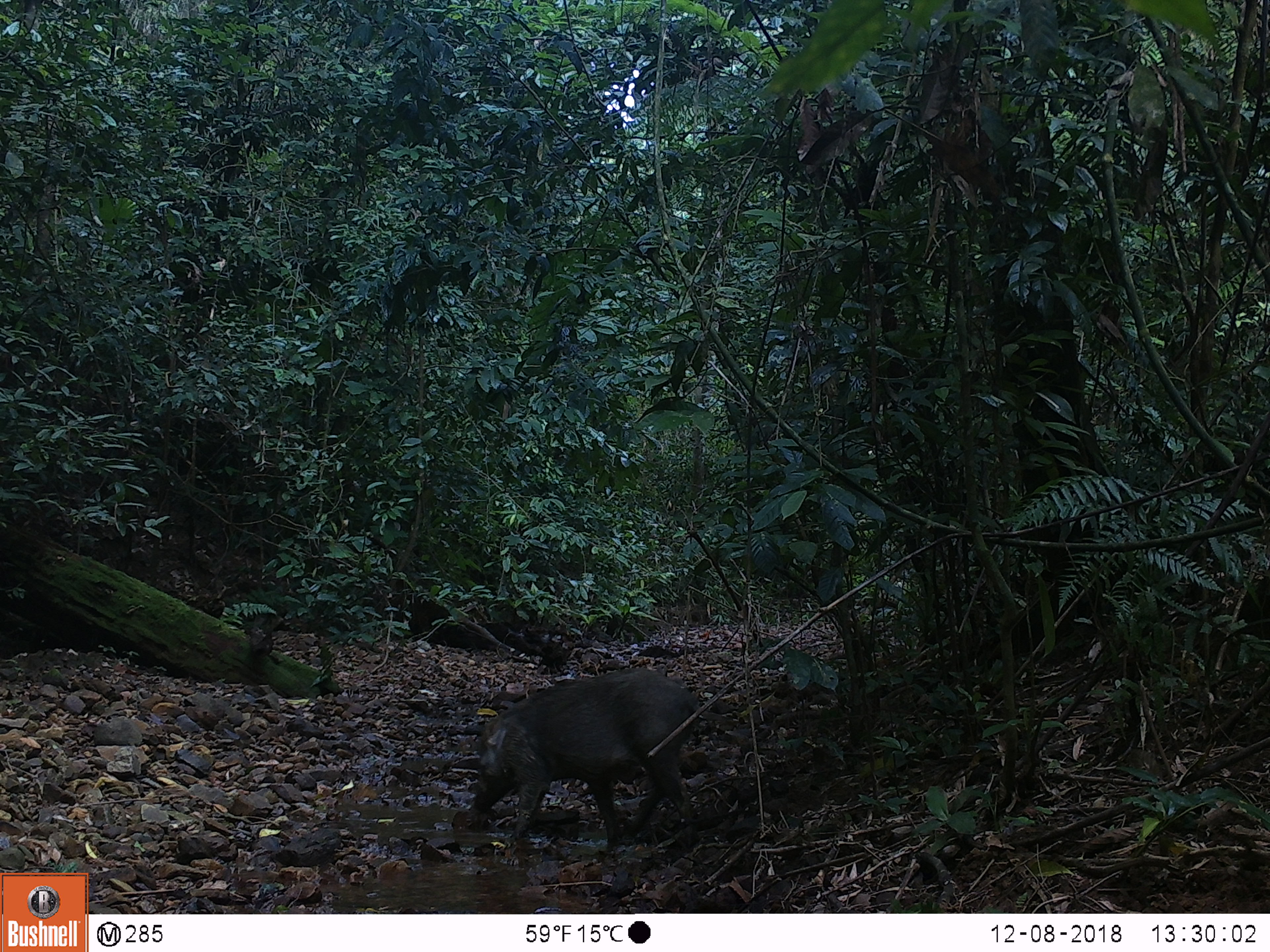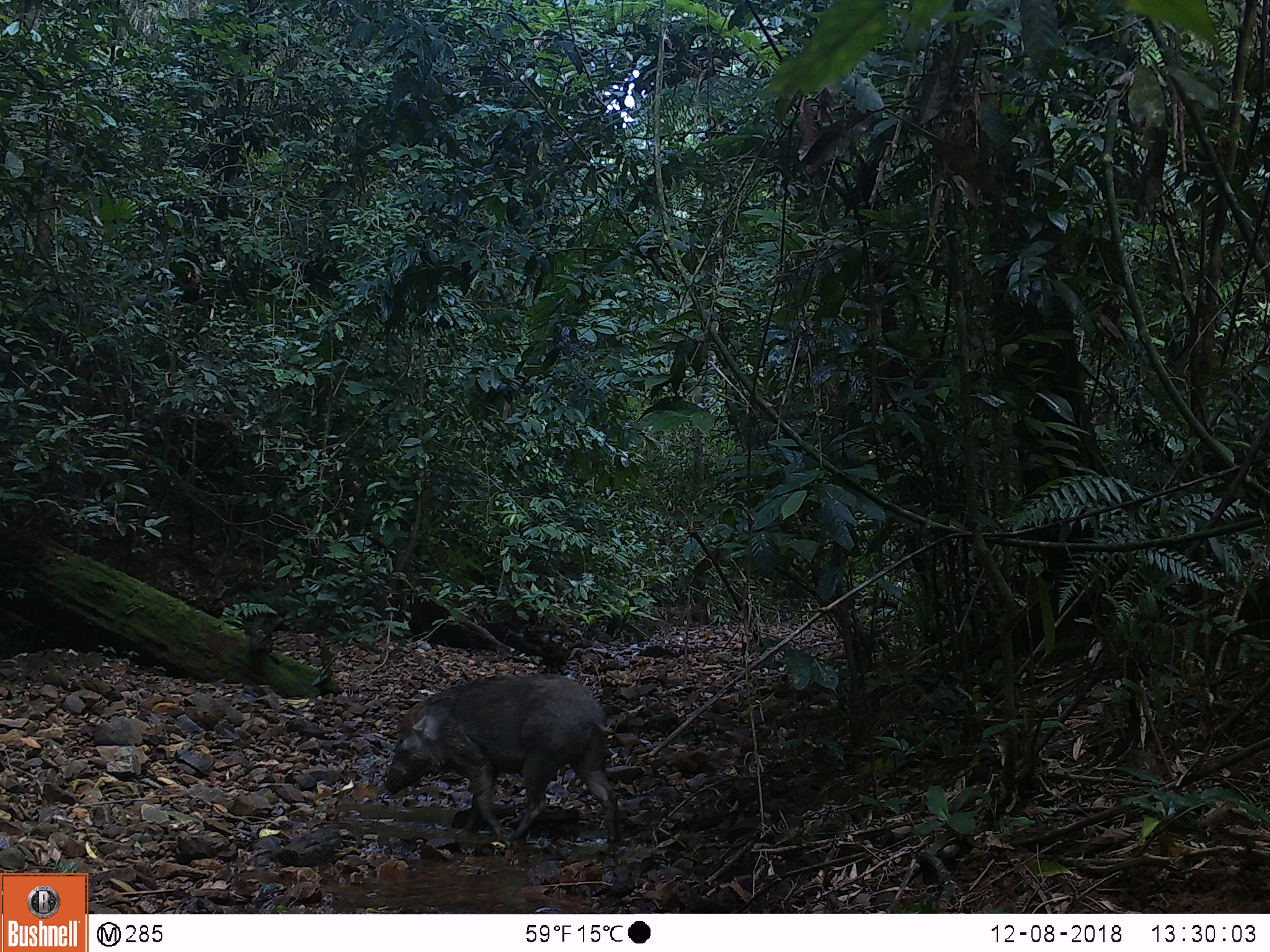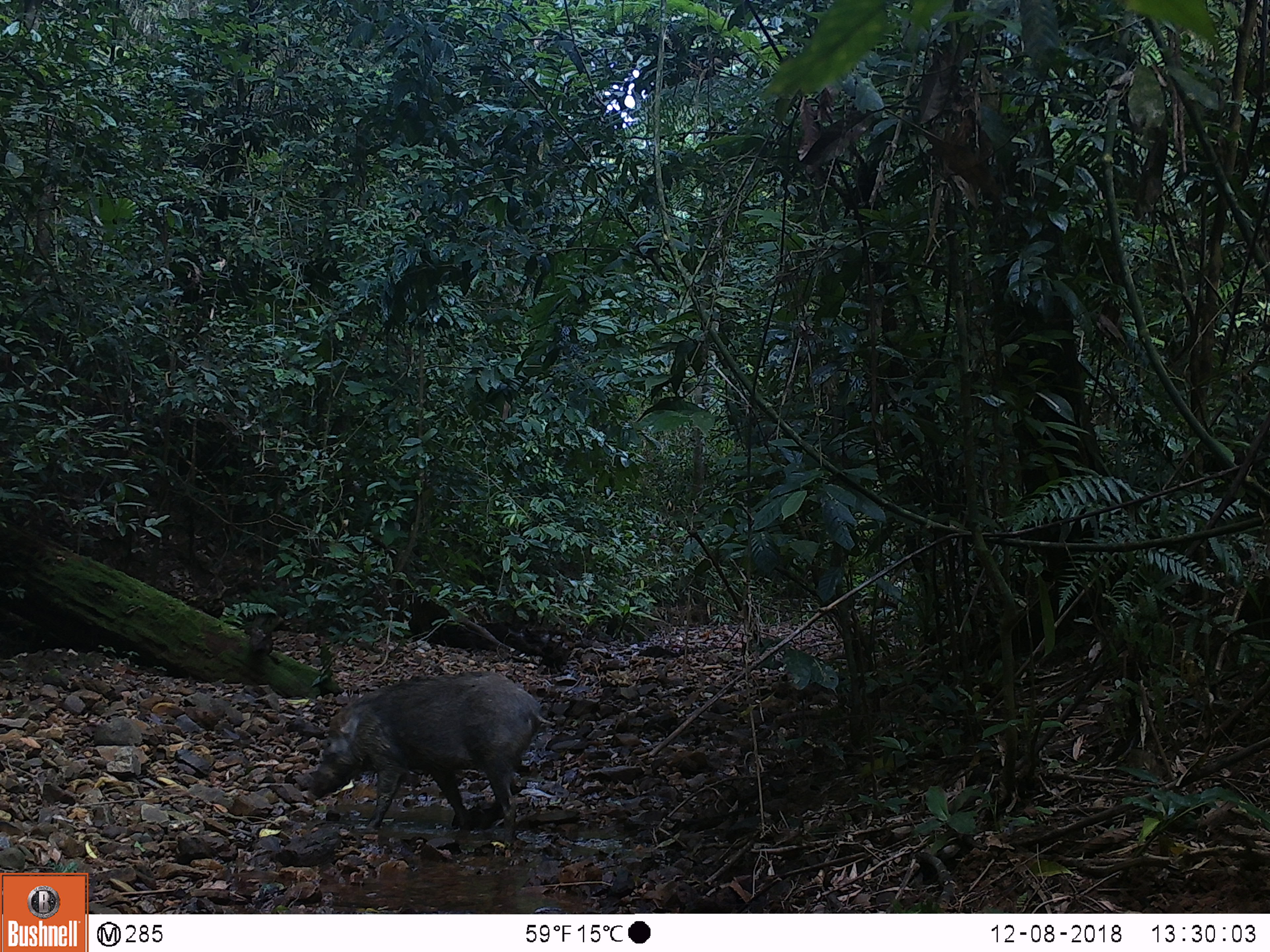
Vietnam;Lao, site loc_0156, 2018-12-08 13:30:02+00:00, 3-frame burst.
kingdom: Animalia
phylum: Chordata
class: Mammalia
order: Artiodactyla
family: Suidae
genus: Sus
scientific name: Sus scrofa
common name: eurasian wild pig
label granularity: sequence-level